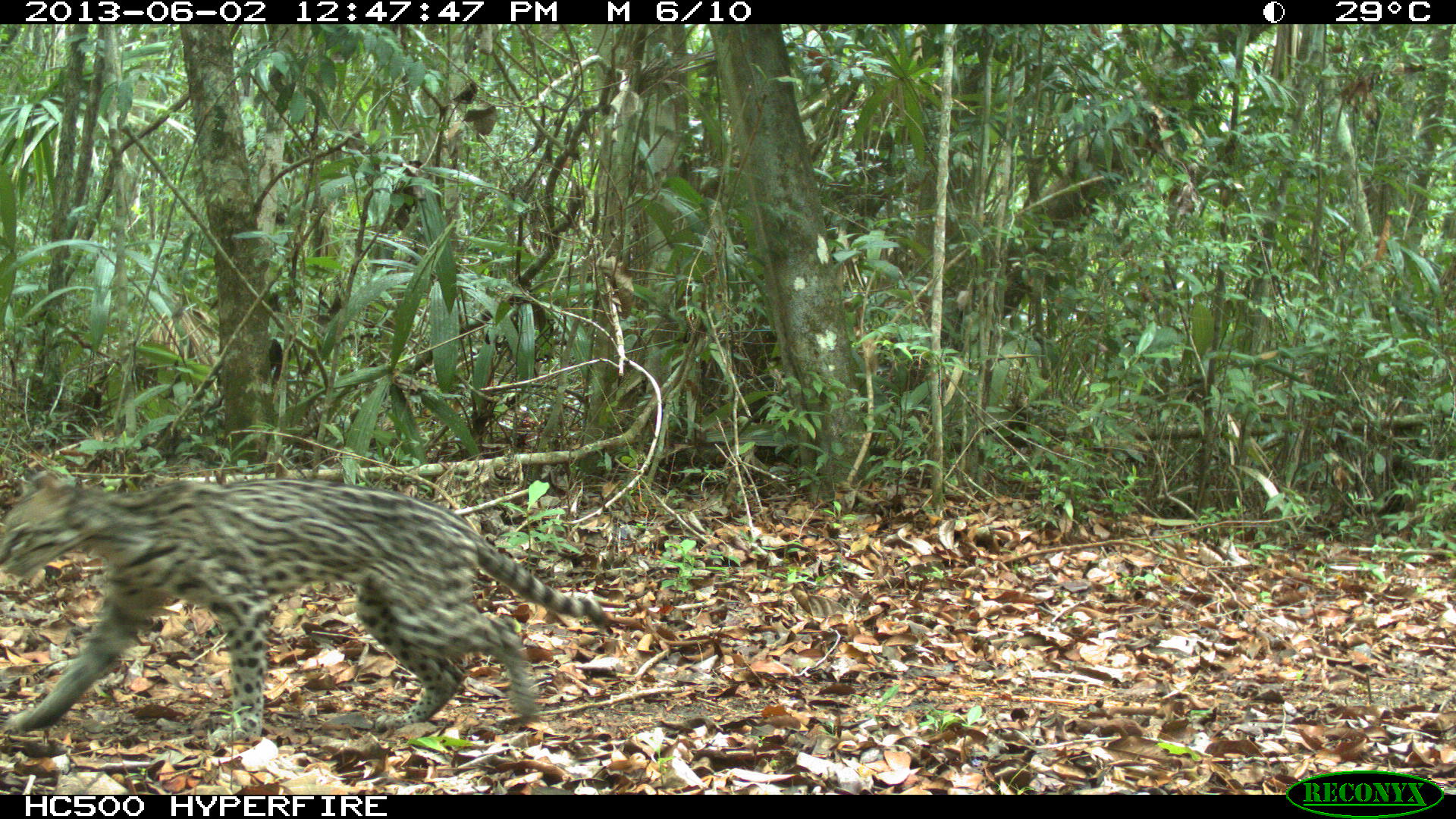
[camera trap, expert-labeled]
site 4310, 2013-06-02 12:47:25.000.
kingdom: Animalia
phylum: Chordata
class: Mammalia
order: Carnivora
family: Felidae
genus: Leopardus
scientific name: Leopardus pardalis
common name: ocelot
Leopardus pardalis (ocelot), count 1.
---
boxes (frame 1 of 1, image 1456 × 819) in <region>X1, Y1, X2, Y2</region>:
leopardus pardalis: <region>0, 465, 612, 743</region>